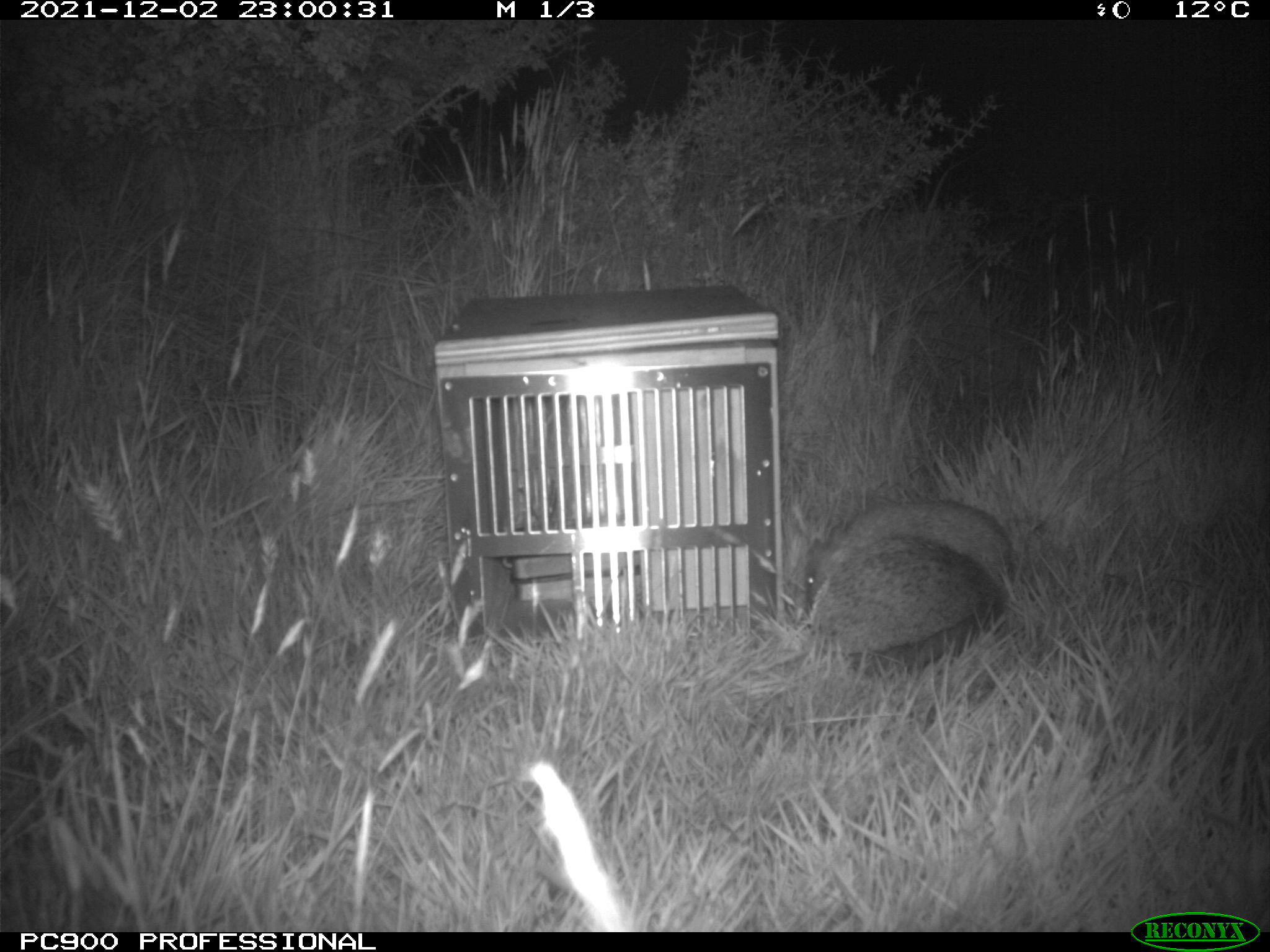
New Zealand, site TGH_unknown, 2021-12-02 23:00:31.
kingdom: Animalia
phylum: Chordata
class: Mammalia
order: Eulipotyphla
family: Erinaceidae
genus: Erinaceus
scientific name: Erinaceus europaeus europaeus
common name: european hedgehog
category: hedgehog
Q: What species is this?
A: Hedgehog (european hedgehog) (Erinaceus europaeus europaeus).